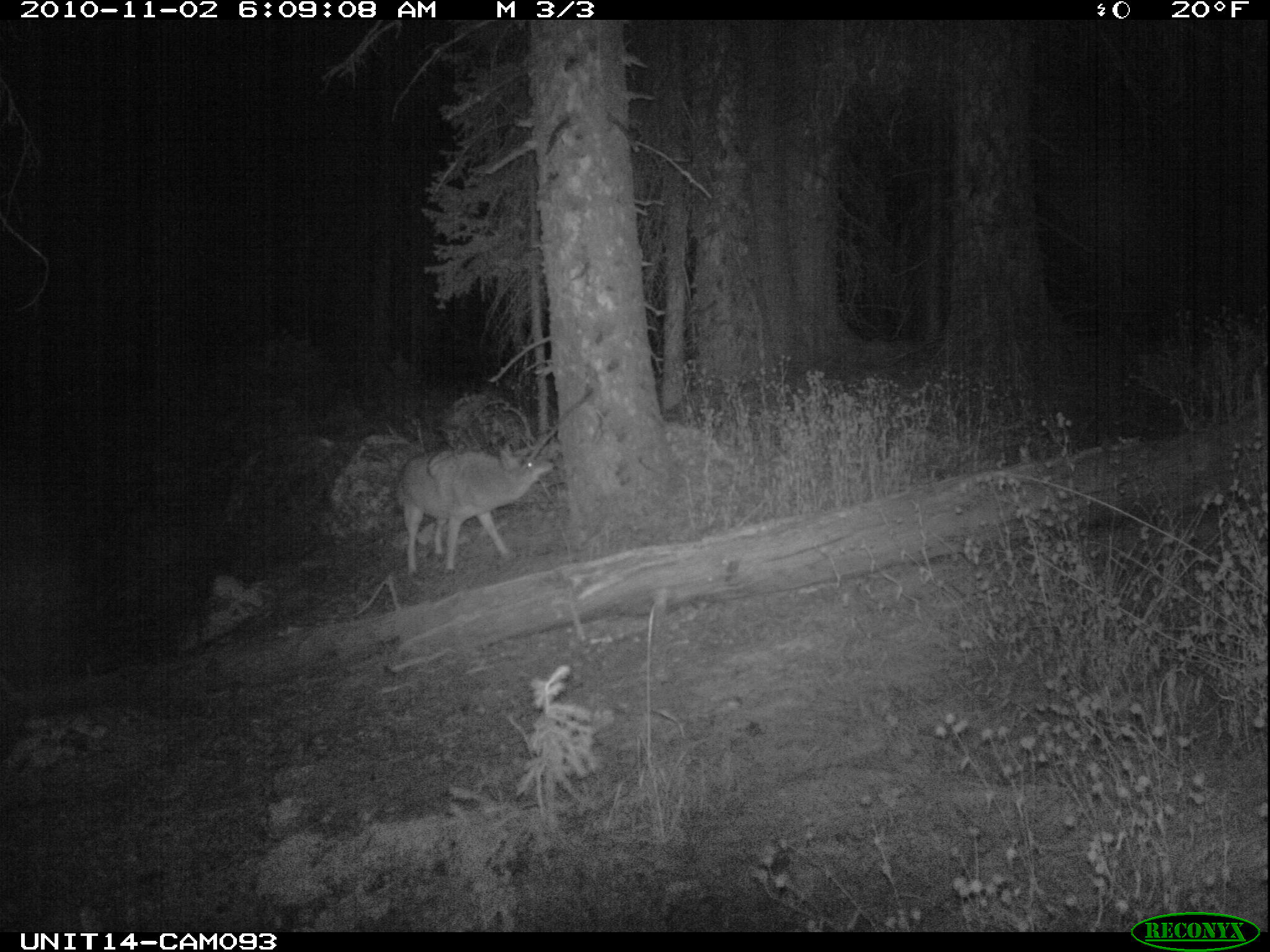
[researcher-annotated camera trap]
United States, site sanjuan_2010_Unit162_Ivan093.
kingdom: Animalia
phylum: Chordata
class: Mammalia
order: Carnivora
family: Canidae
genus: Canis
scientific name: Canis latrans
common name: coyote